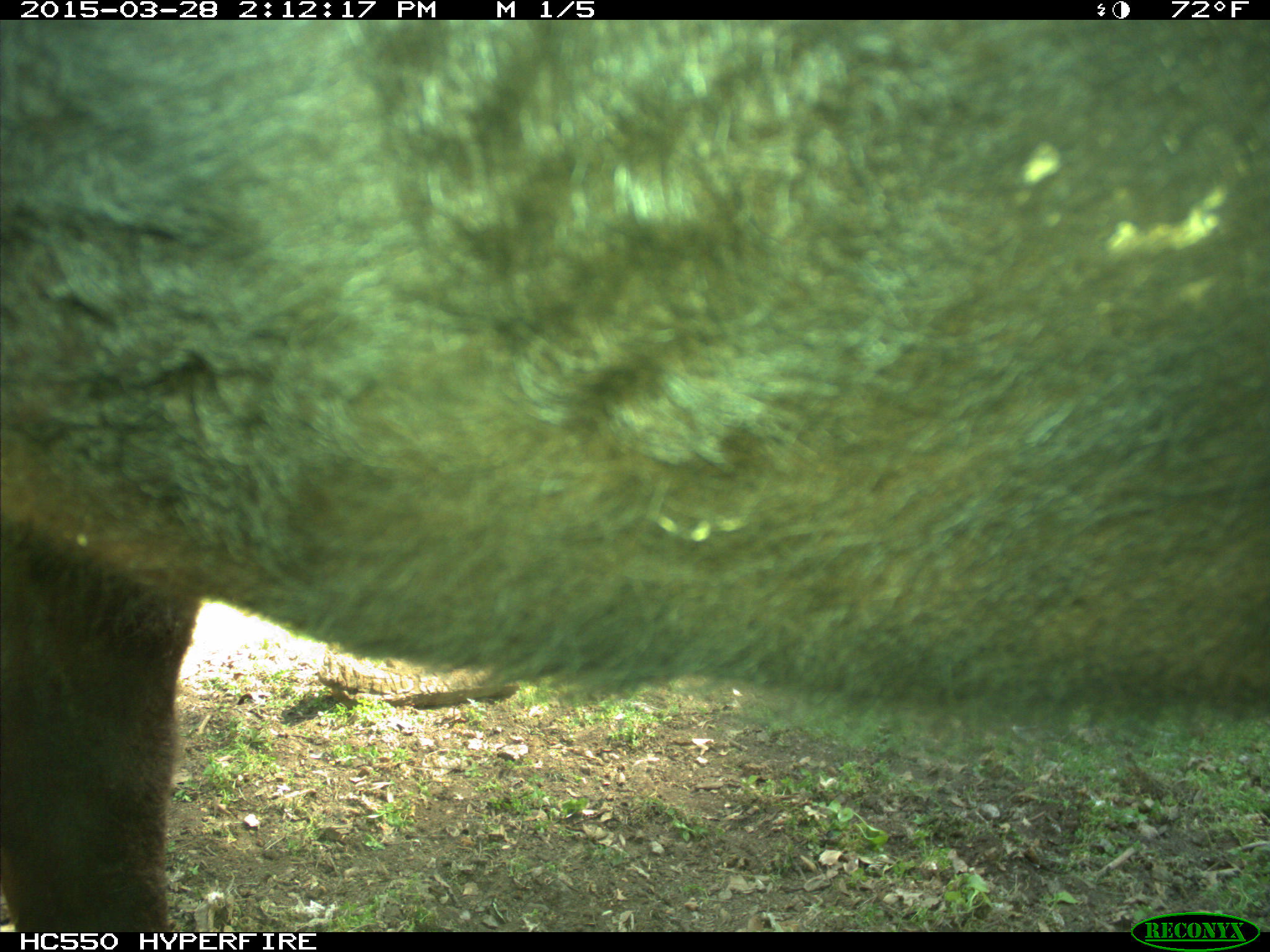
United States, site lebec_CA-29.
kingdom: Animalia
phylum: Chordata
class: Mammalia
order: Artiodactyla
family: Bovidae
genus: Bos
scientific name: Bos taurus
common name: domestic cow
Bos taurus (domestic cow).